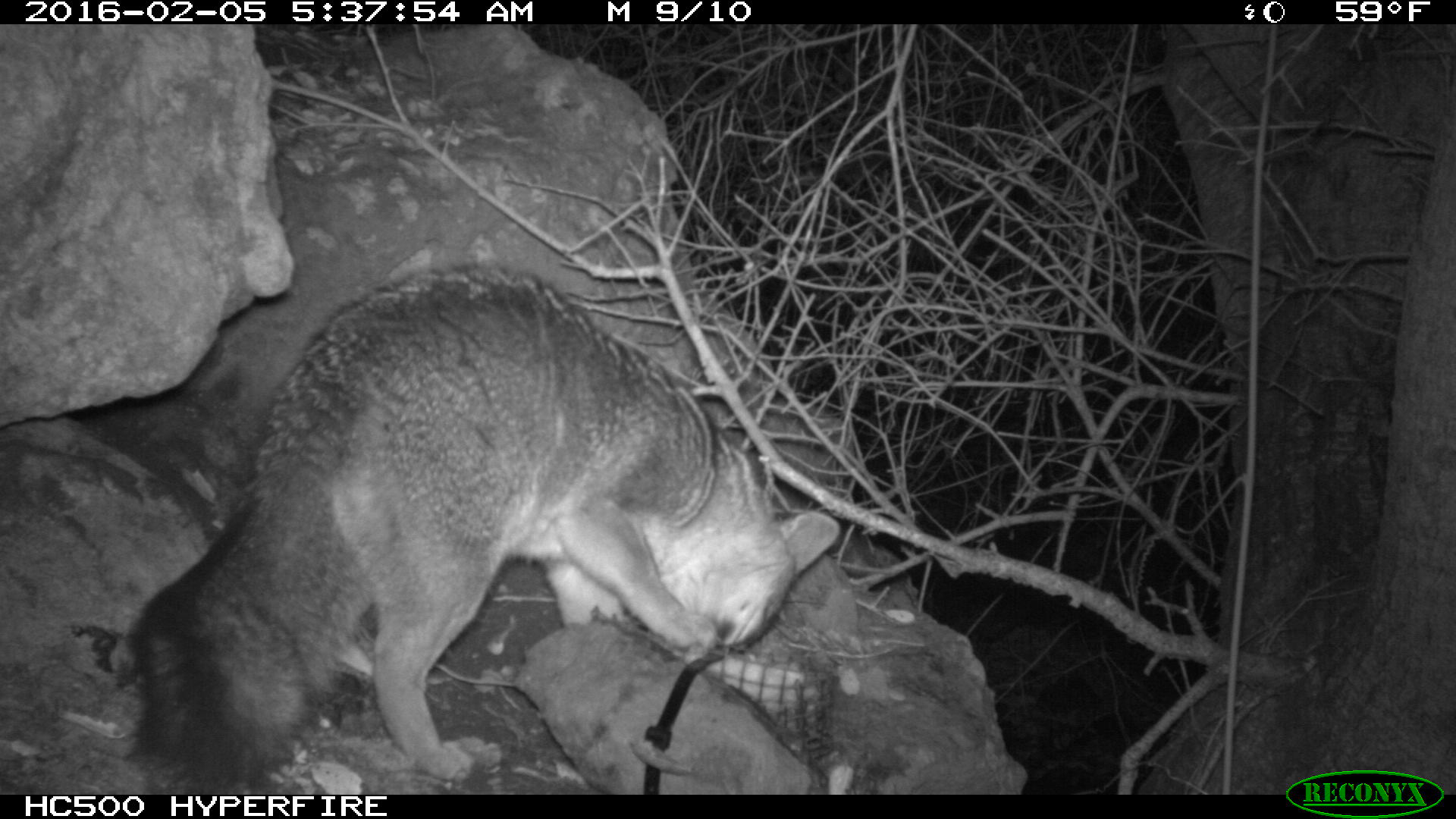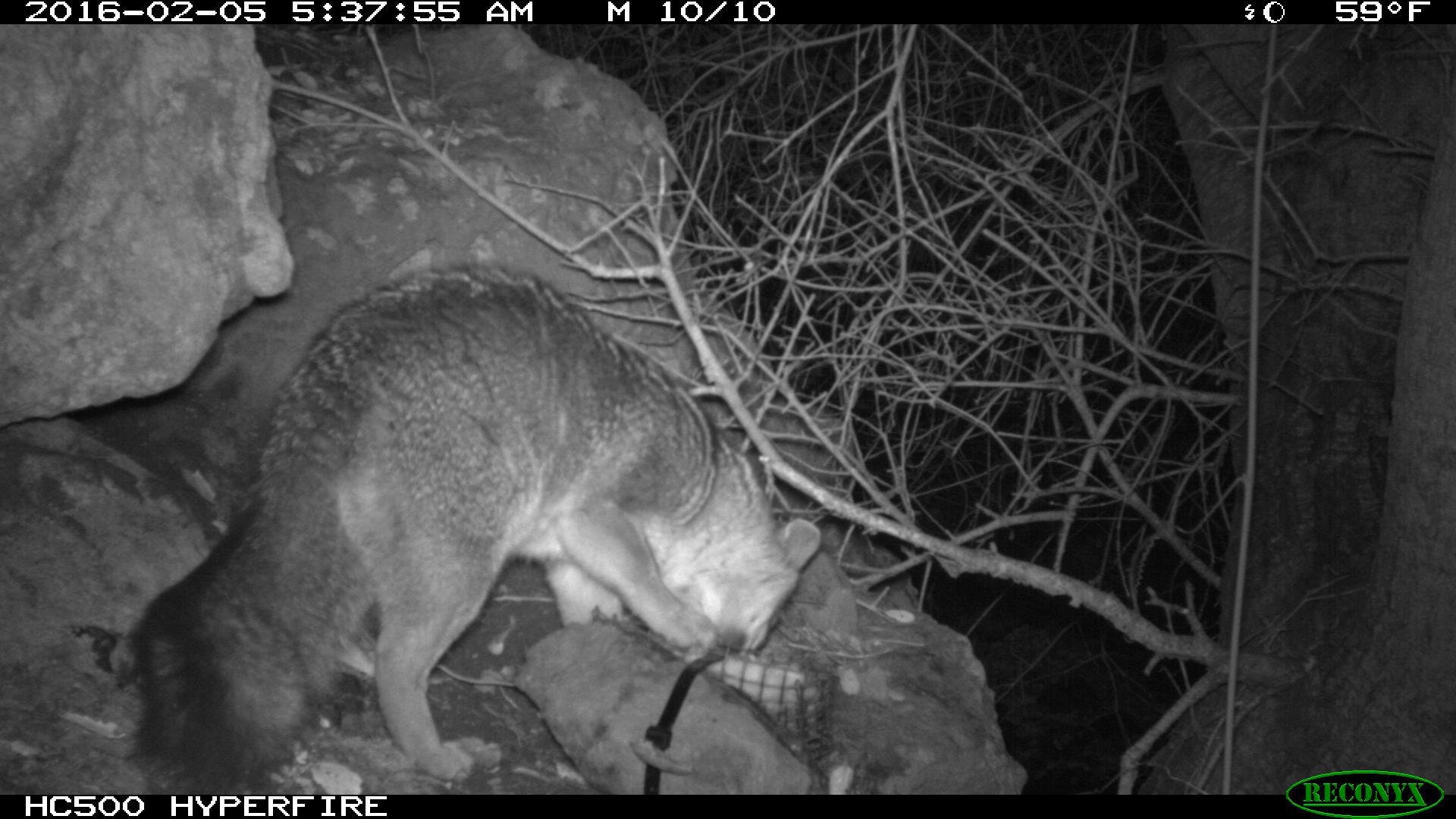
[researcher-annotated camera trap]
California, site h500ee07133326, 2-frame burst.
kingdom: Animalia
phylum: Chordata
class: Mammalia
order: Carnivora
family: Canidae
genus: Urocyon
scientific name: Urocyon littoralis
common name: island fox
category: fox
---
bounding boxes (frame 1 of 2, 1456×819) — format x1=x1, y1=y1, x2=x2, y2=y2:
fox: x1=118, y1=264, x2=843, y2=795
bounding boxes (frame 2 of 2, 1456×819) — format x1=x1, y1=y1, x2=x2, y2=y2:
fox: x1=123, y1=255, x2=820, y2=795